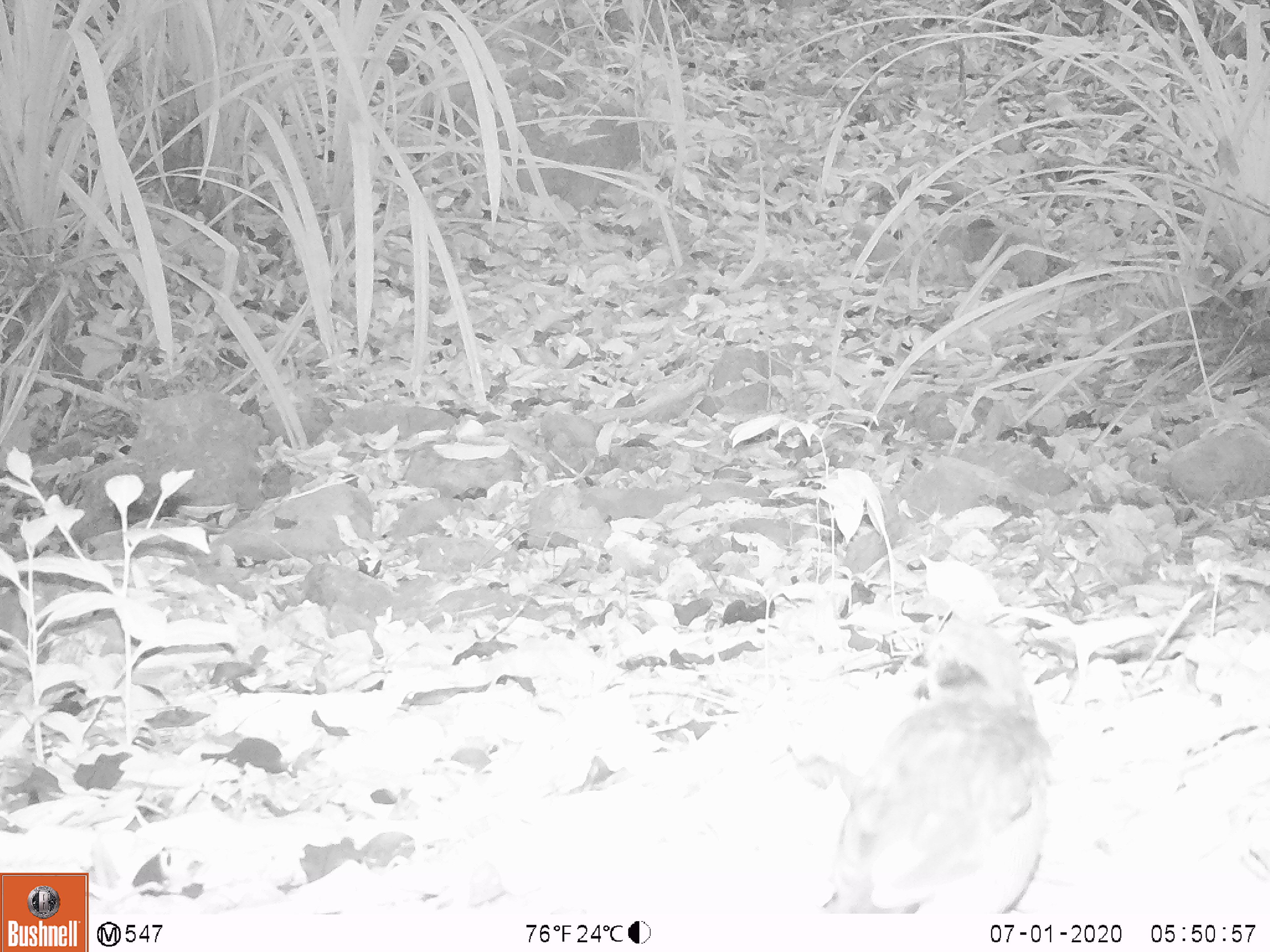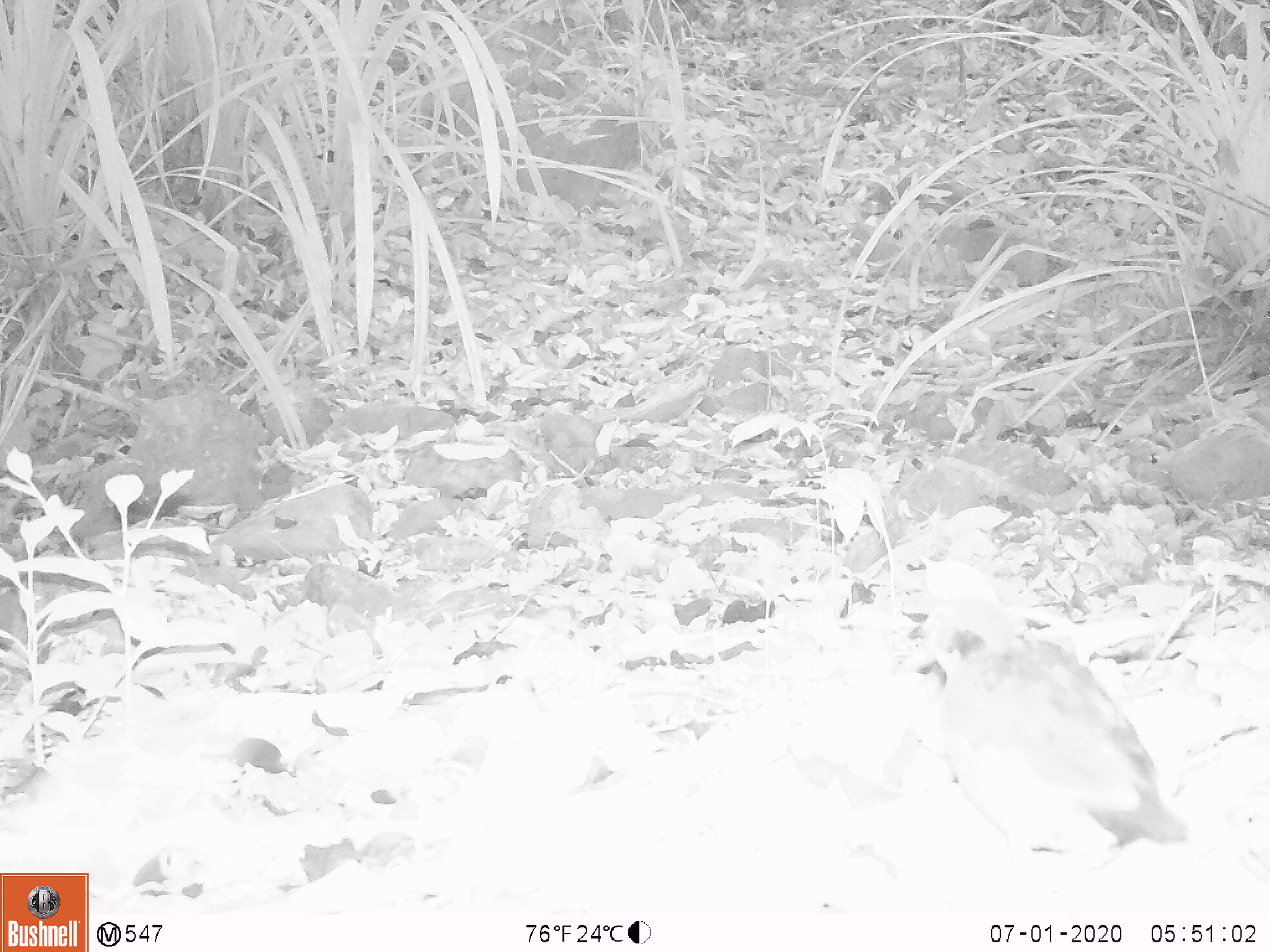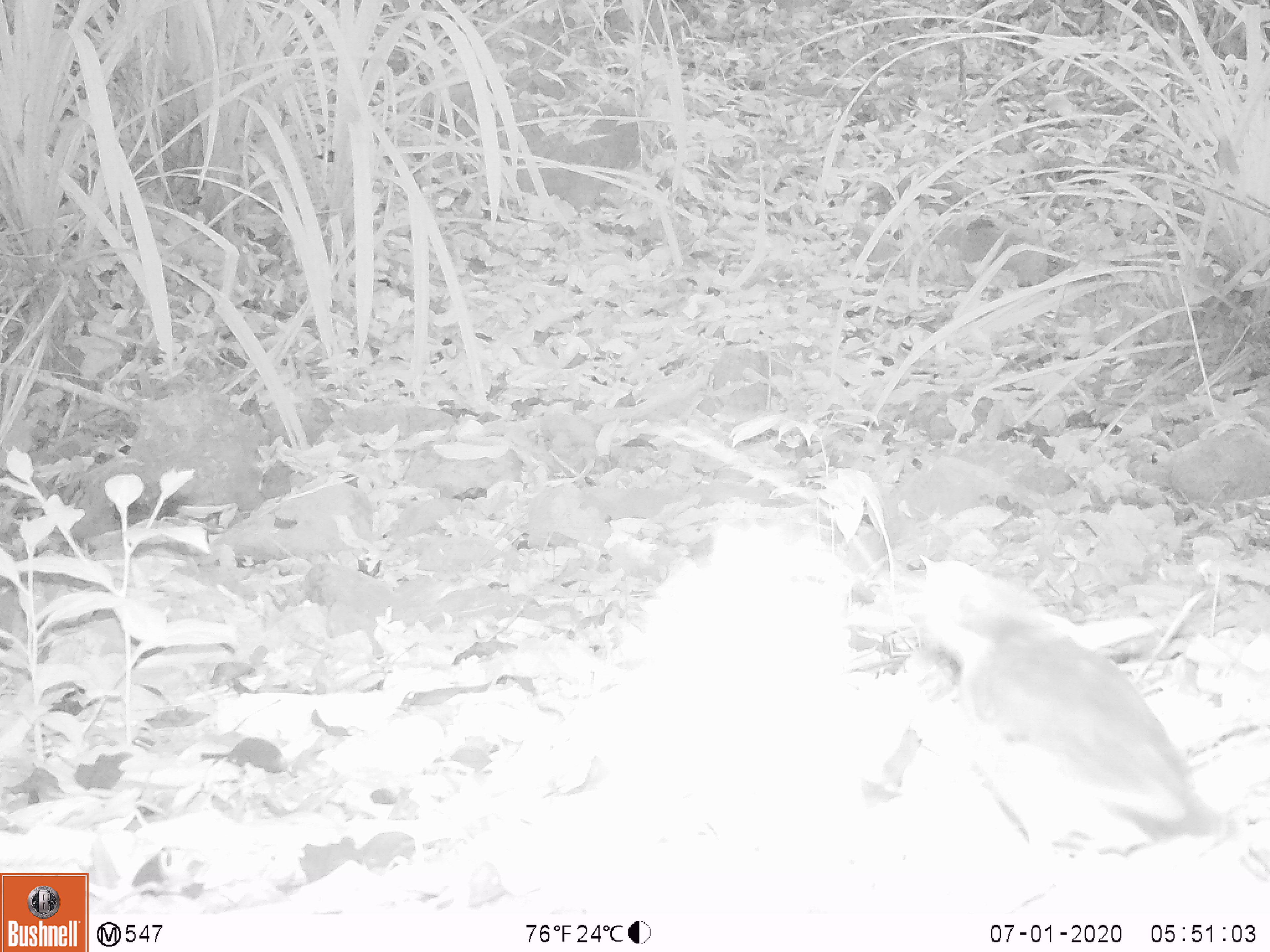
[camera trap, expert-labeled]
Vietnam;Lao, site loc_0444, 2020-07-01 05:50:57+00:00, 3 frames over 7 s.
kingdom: Animalia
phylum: Chordata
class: Aves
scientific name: Aves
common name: bird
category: unidentified bird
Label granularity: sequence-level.